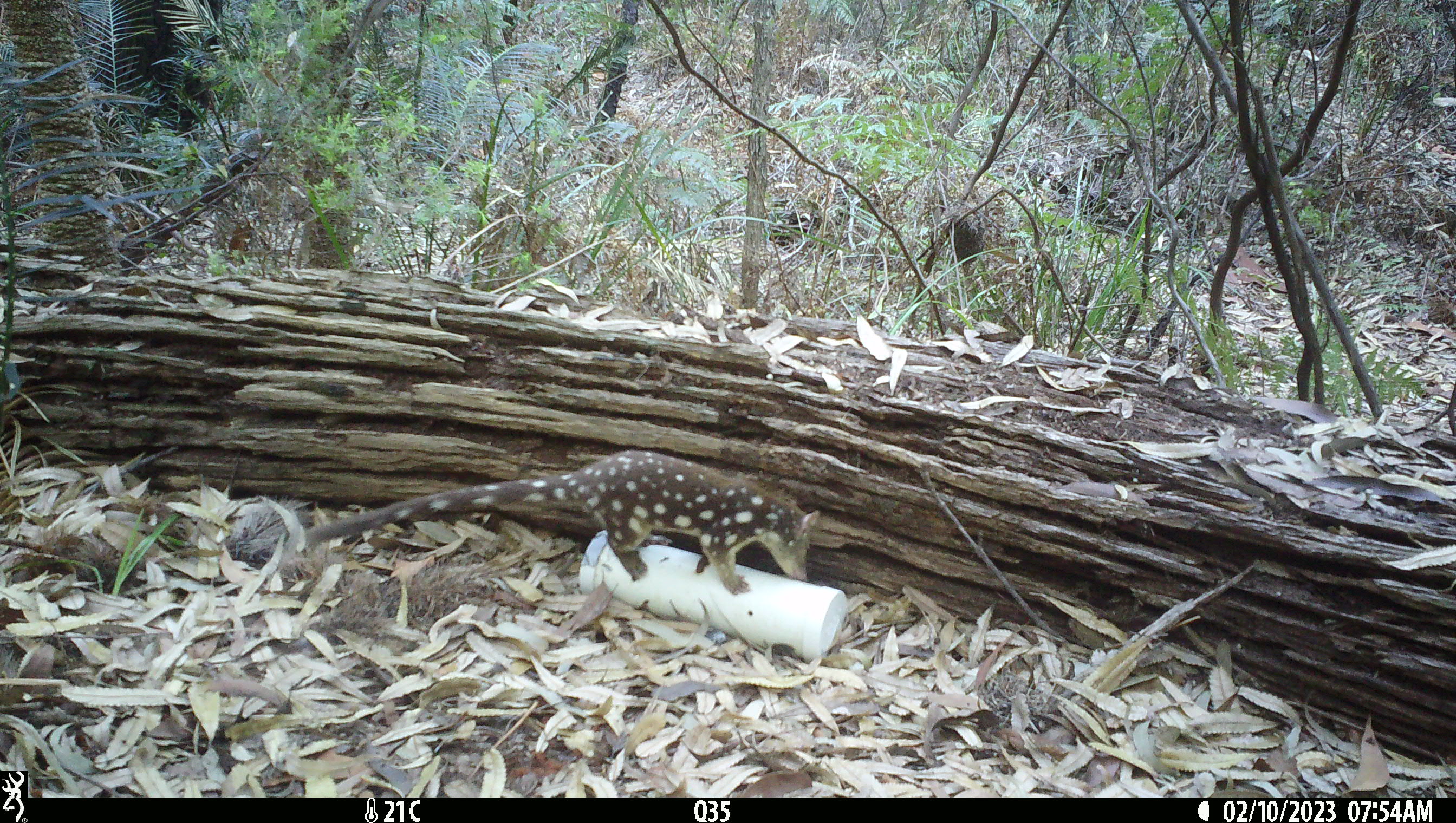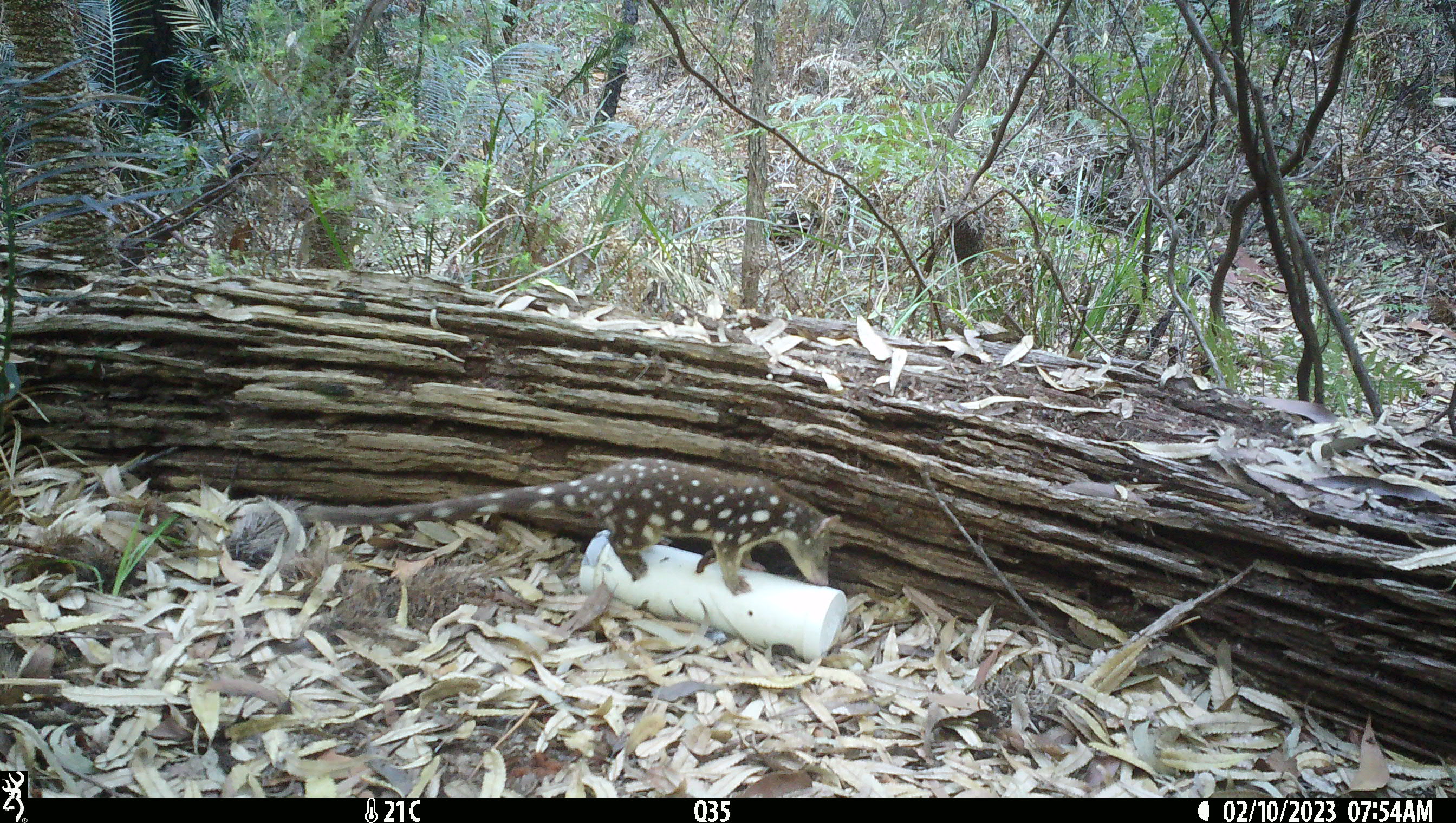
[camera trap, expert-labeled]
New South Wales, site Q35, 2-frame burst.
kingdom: Animalia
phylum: Chordata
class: Mammalia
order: Dasyuromorphia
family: Dasyuridae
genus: Dasyurus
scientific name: Dasyurus maculatus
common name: spotted-tailed quoll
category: quoll